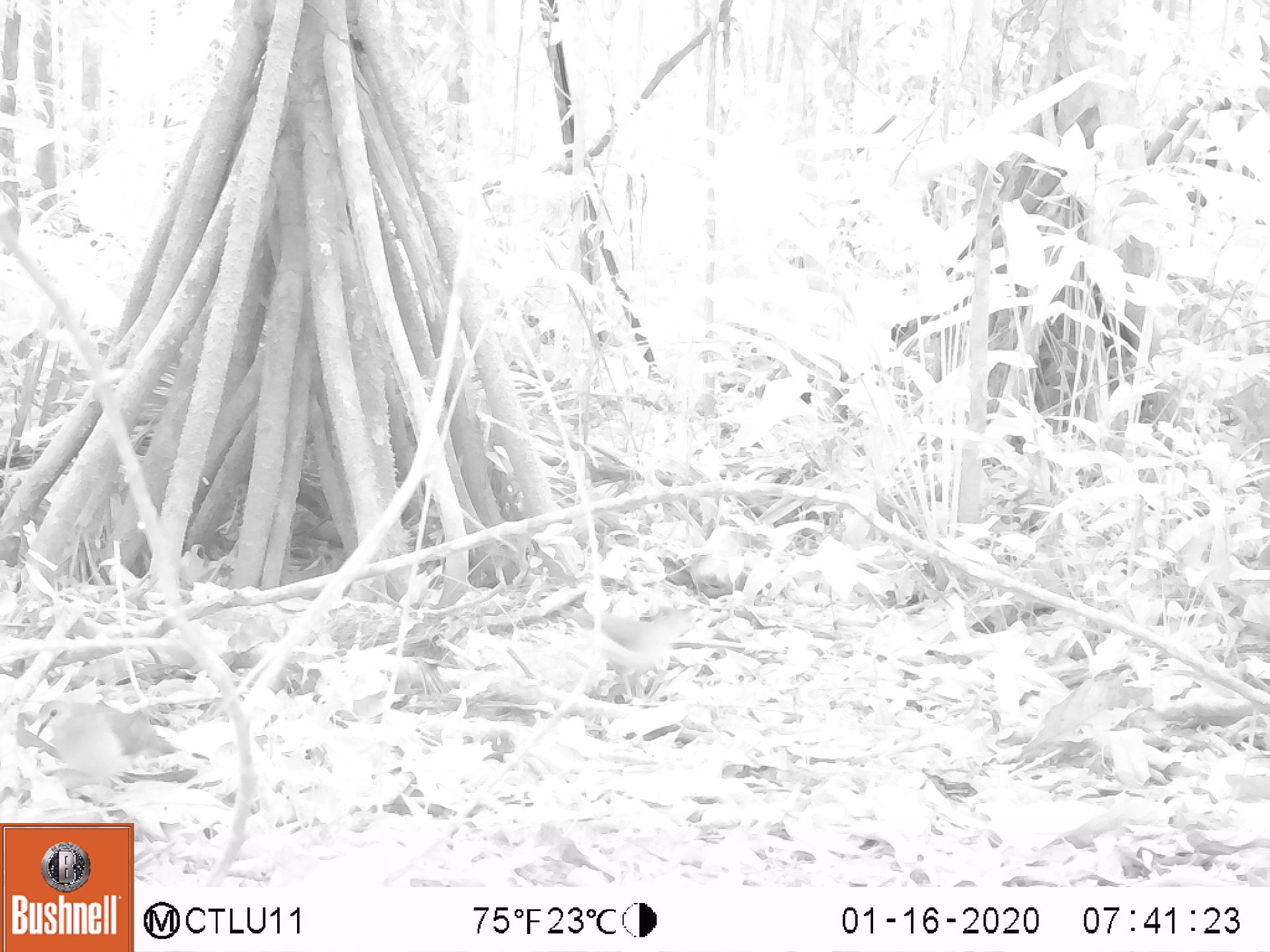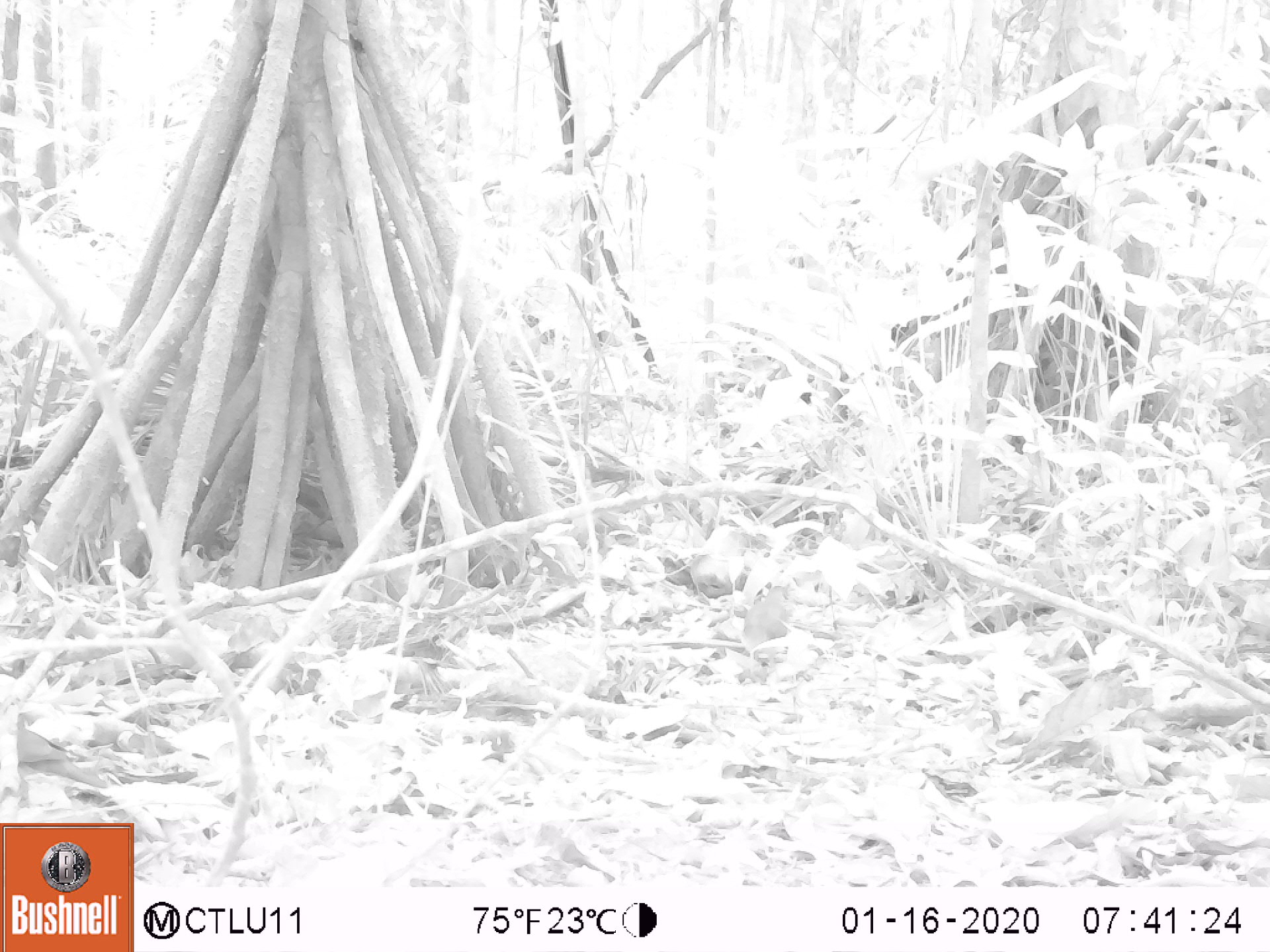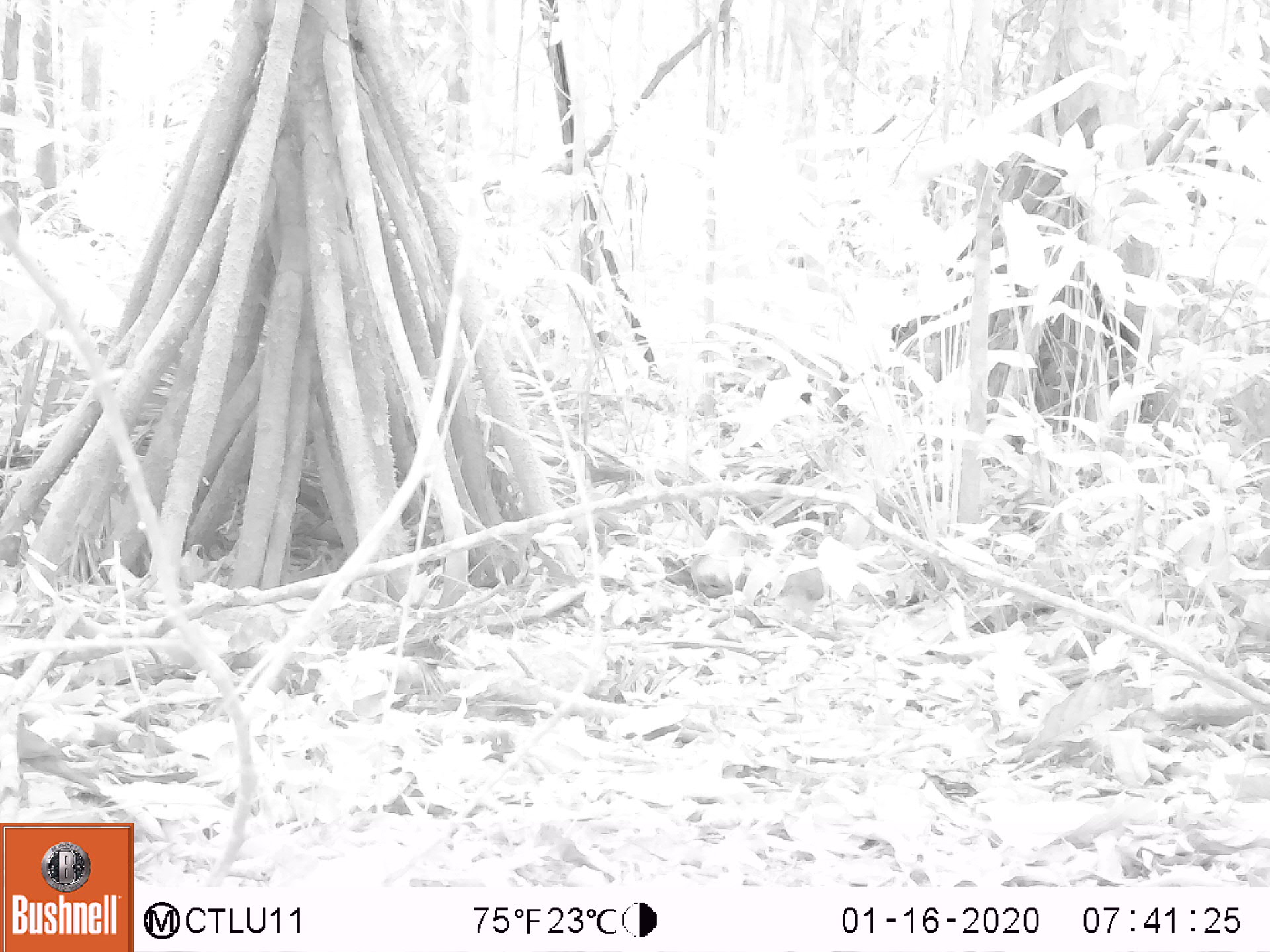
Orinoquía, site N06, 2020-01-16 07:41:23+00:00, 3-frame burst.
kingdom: Animalia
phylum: Chordata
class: Aves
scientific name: Aves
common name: bird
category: unknown bird